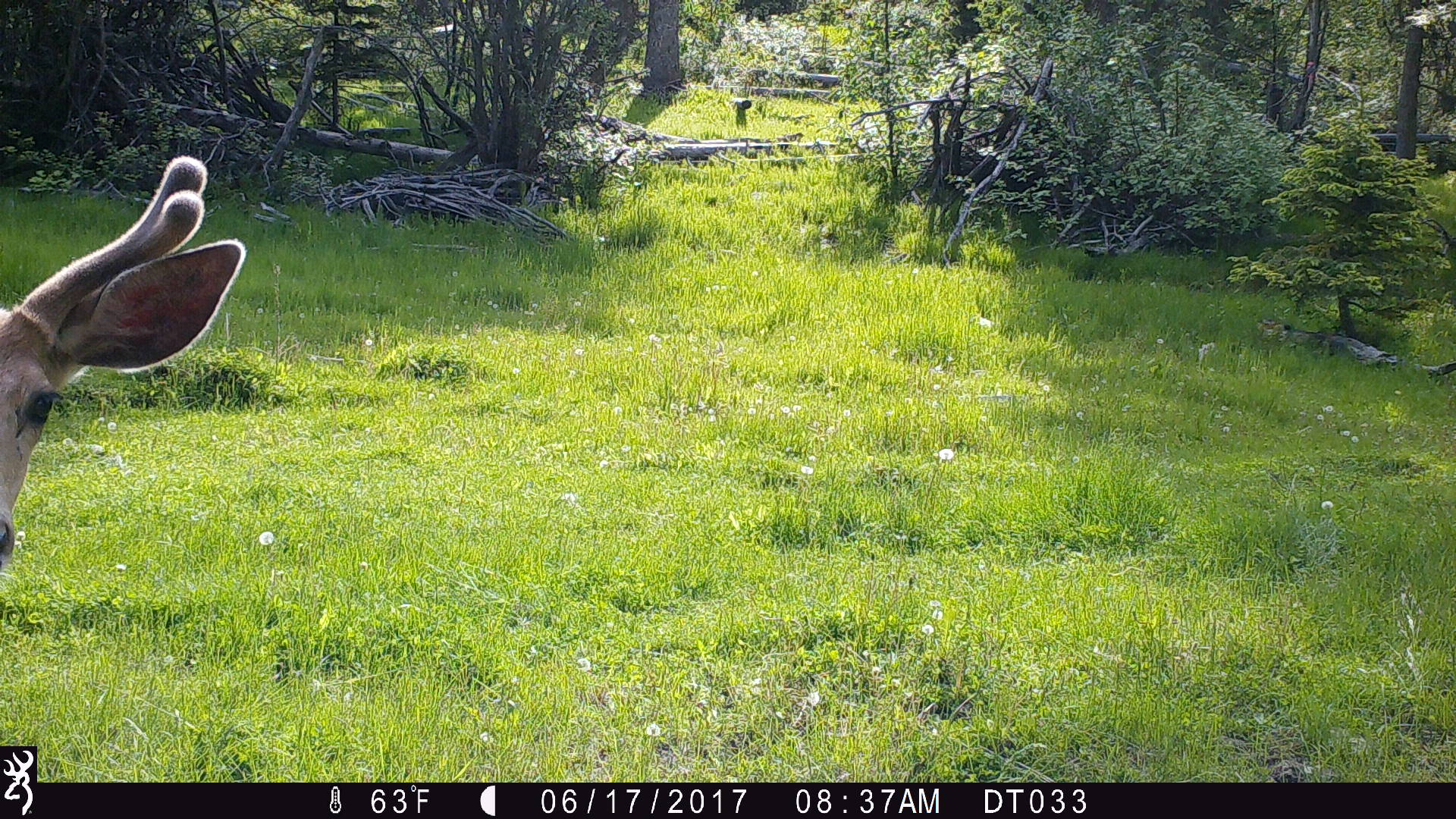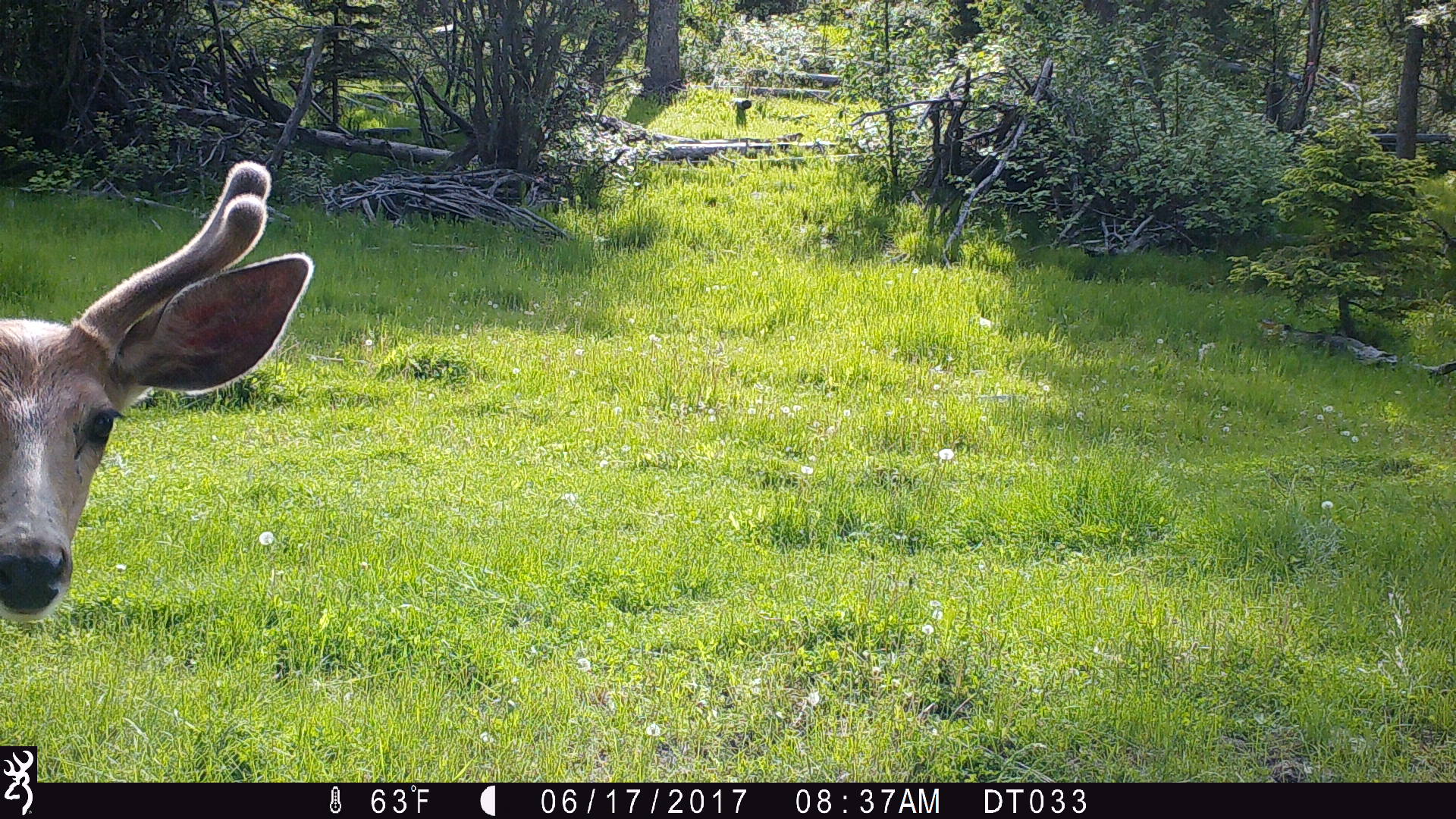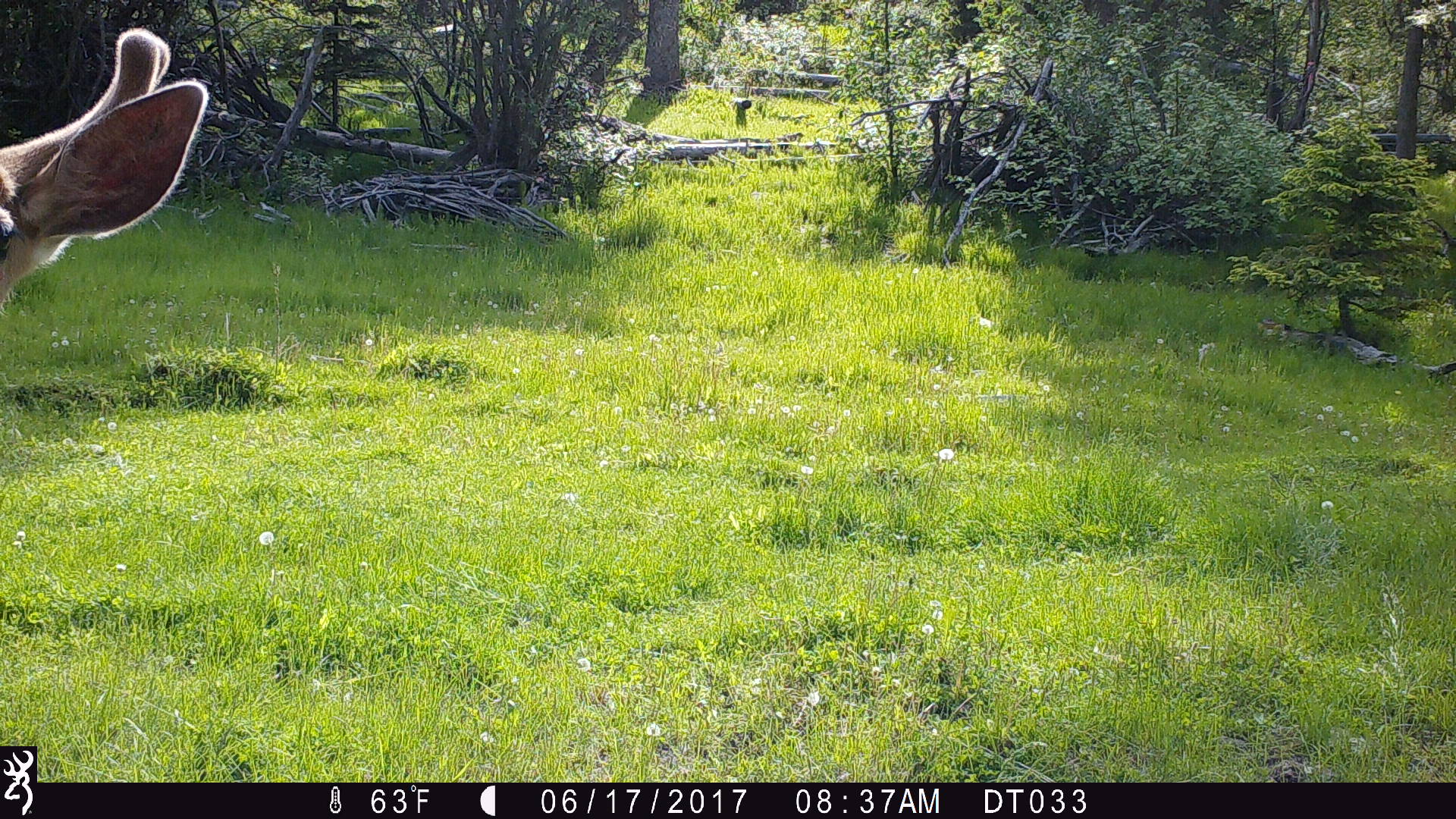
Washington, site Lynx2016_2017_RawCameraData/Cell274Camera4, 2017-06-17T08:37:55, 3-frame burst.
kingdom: Animalia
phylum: Chordata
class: Mammalia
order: Artiodactyla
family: Cervidae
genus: Odocoileus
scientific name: Odocoileus hemionus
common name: mule deer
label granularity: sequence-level